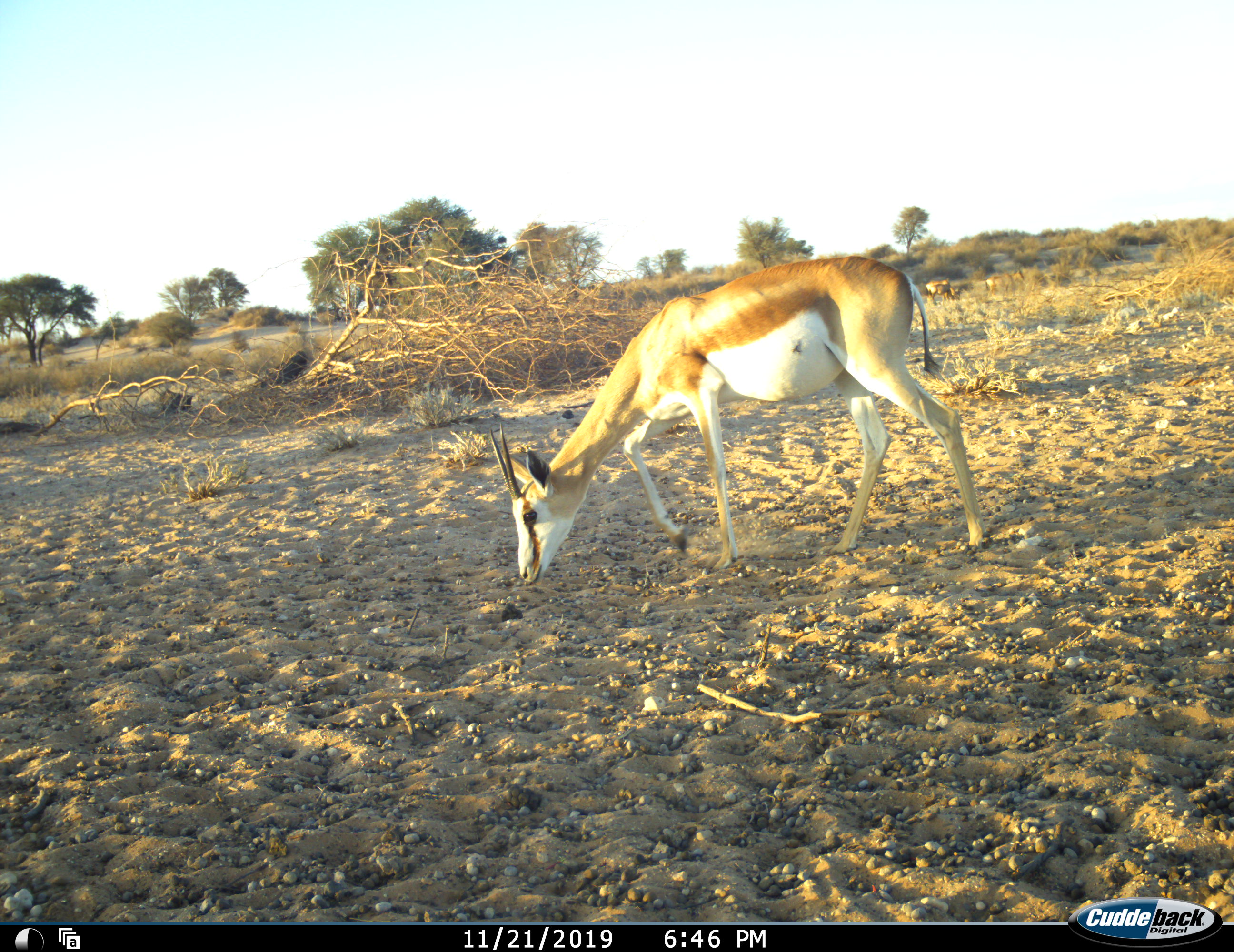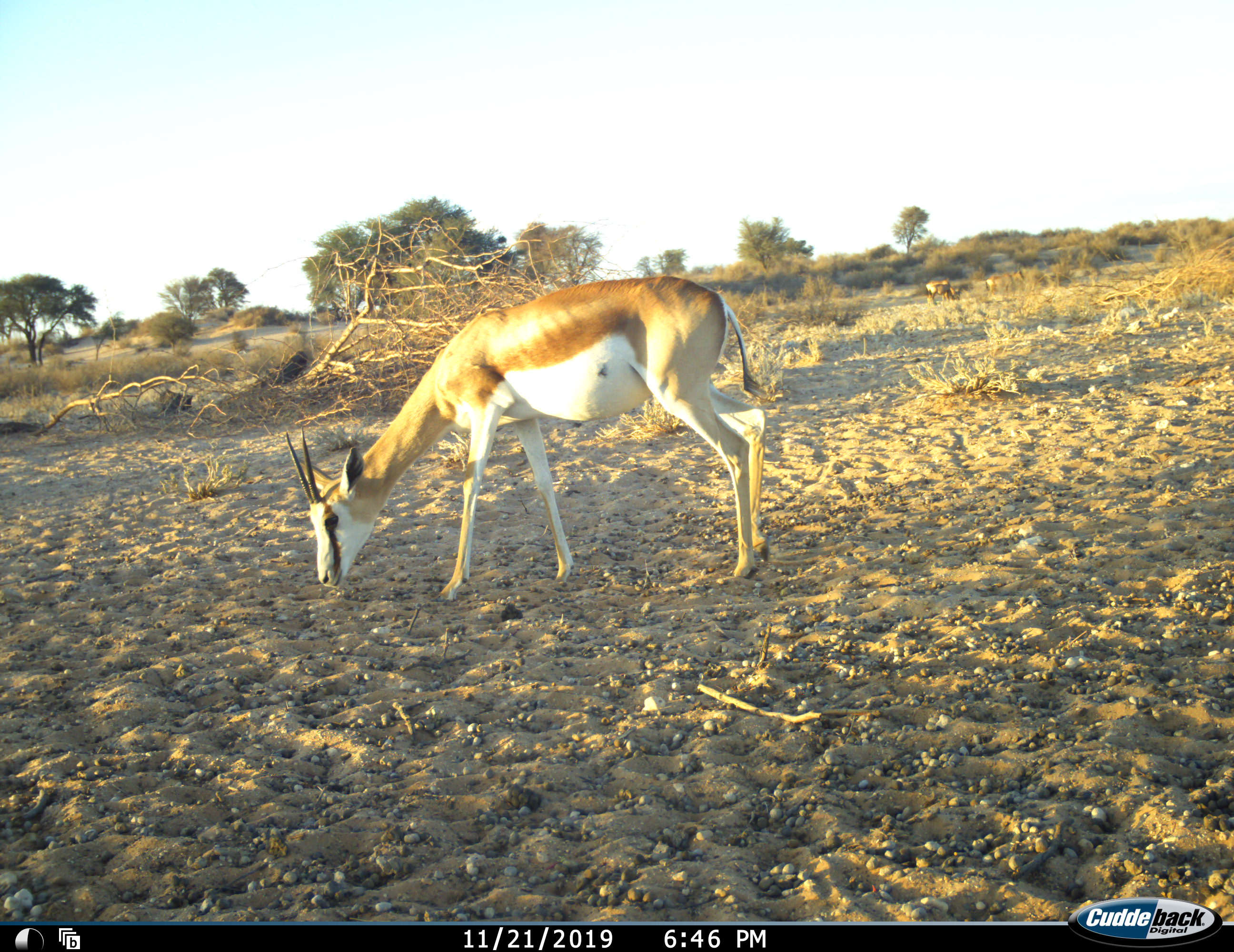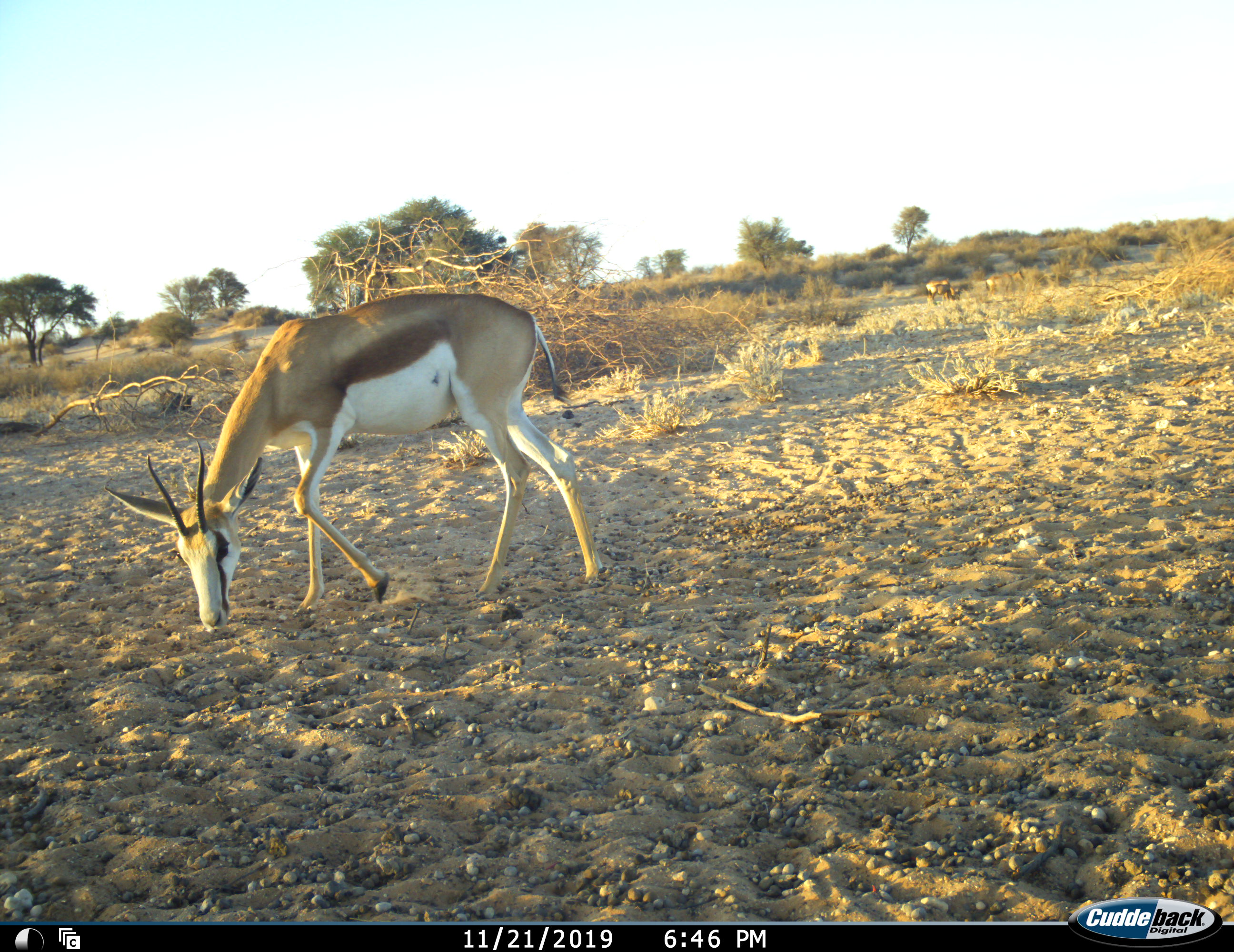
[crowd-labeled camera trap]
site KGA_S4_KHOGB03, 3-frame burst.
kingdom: Animalia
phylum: Chordata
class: Mammalia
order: Artiodactyla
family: Bovidae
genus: Antidorcas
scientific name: Antidorcas marsupialis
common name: springbok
Springbok (Antidorcas marsupialis), count 1. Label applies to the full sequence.